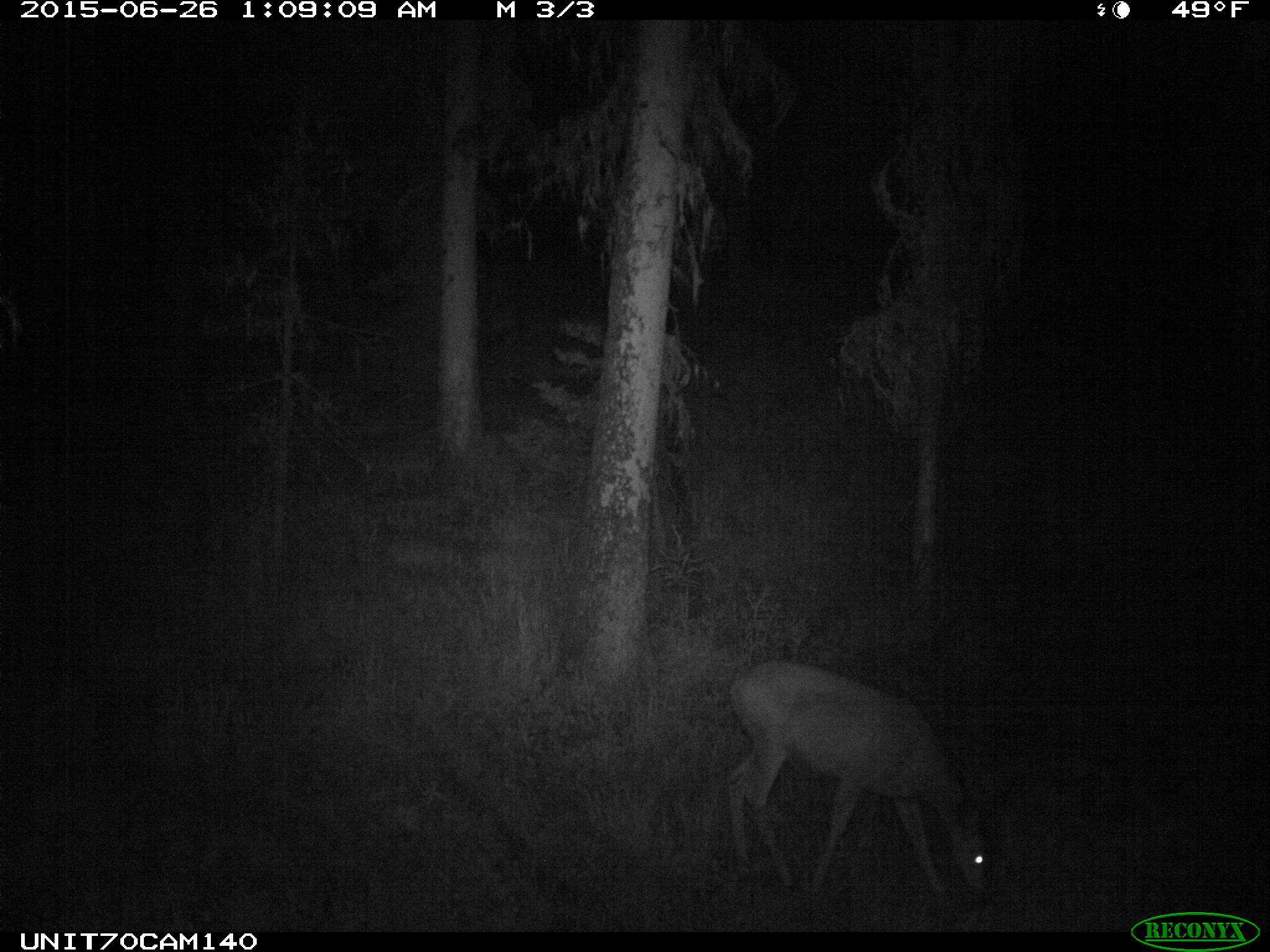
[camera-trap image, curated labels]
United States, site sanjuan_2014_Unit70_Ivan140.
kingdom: Animalia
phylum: Chordata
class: Mammalia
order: Artiodactyla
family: Cervidae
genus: Odocoileus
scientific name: Odocoileus hemionus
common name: mule deer